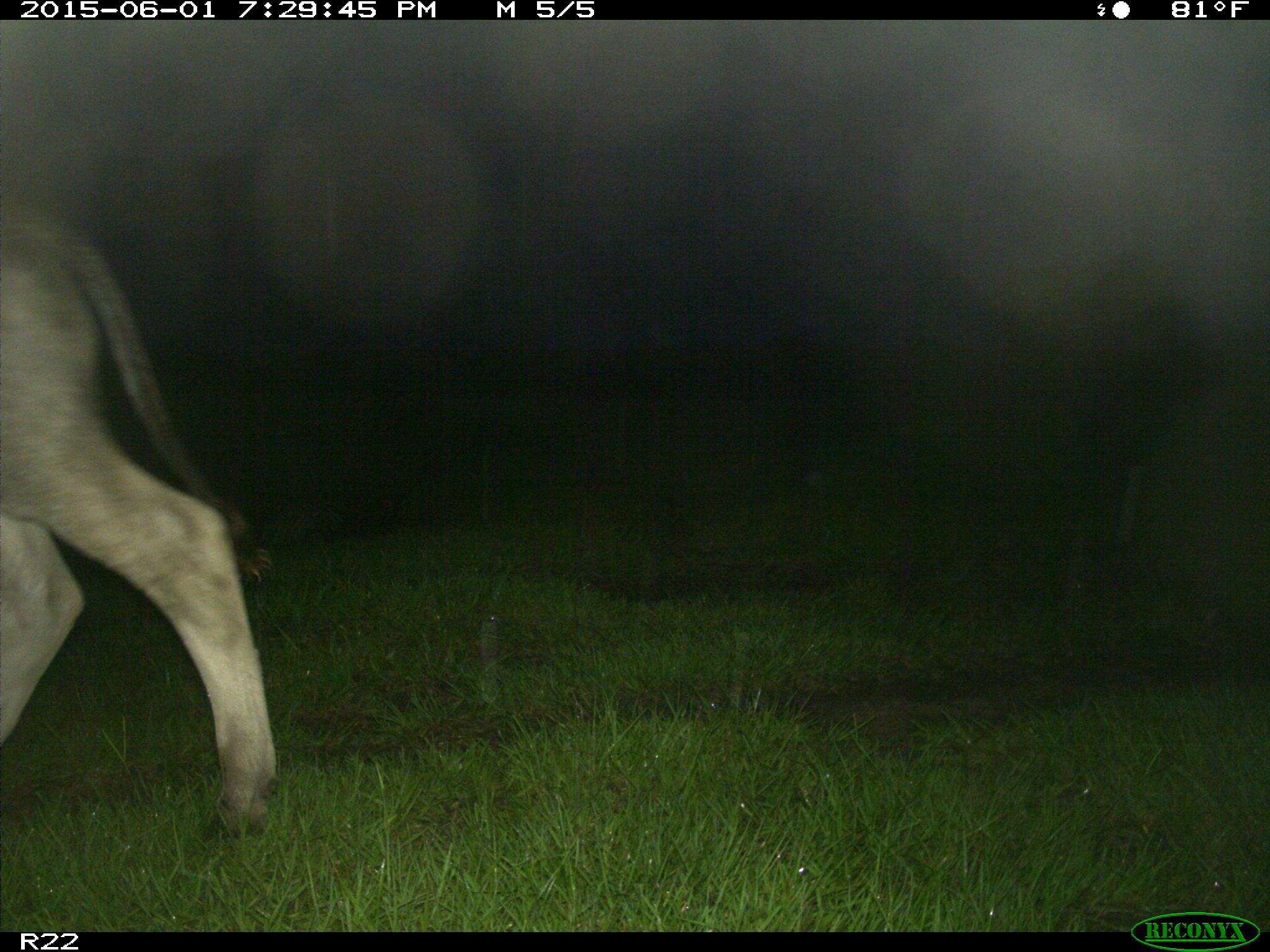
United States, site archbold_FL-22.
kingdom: Animalia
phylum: Chordata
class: Mammalia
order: Artiodactyla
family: Bovidae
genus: Bos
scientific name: Bos taurus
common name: domestic cow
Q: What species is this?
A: Bos taurus (domestic cow).